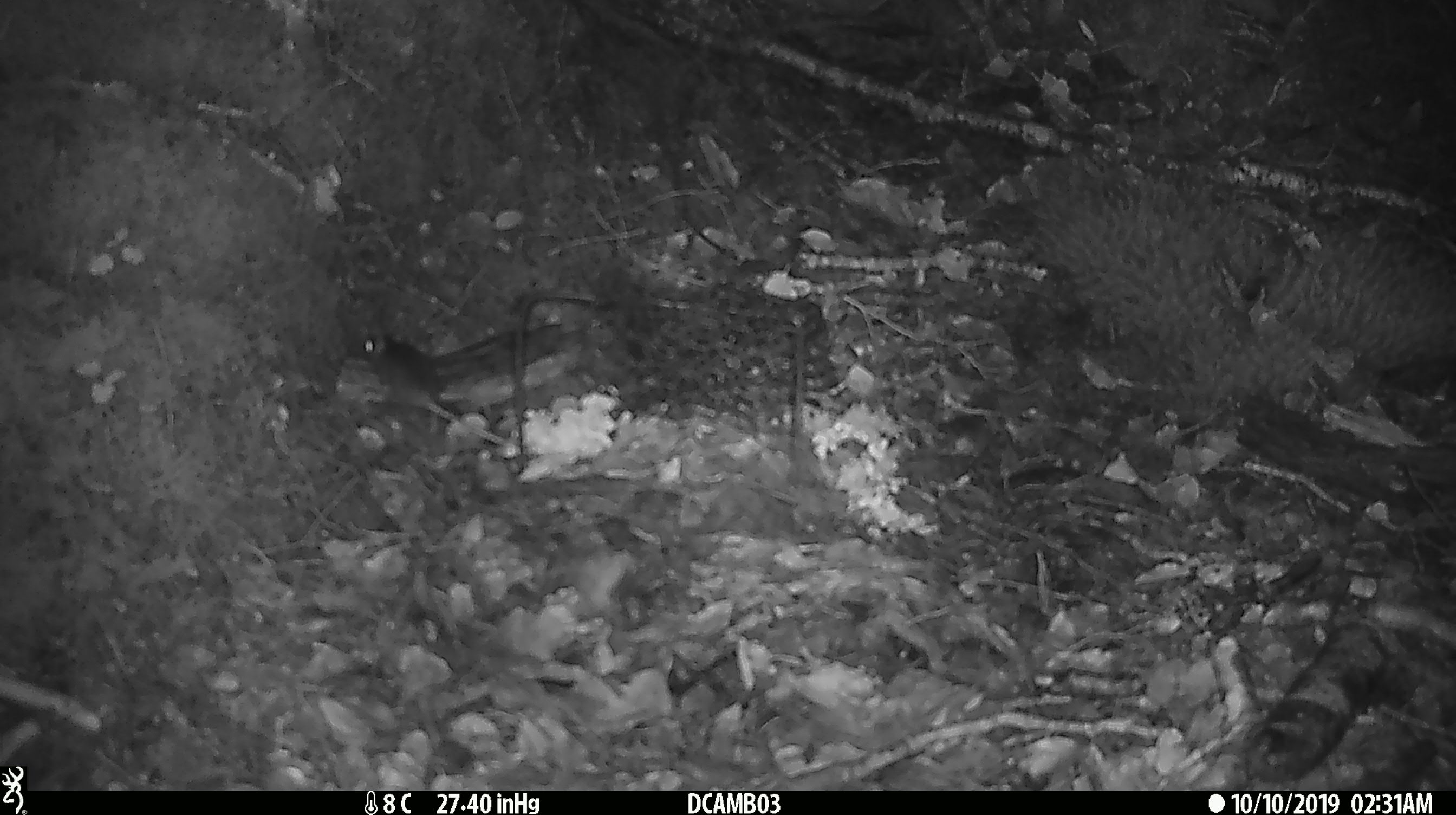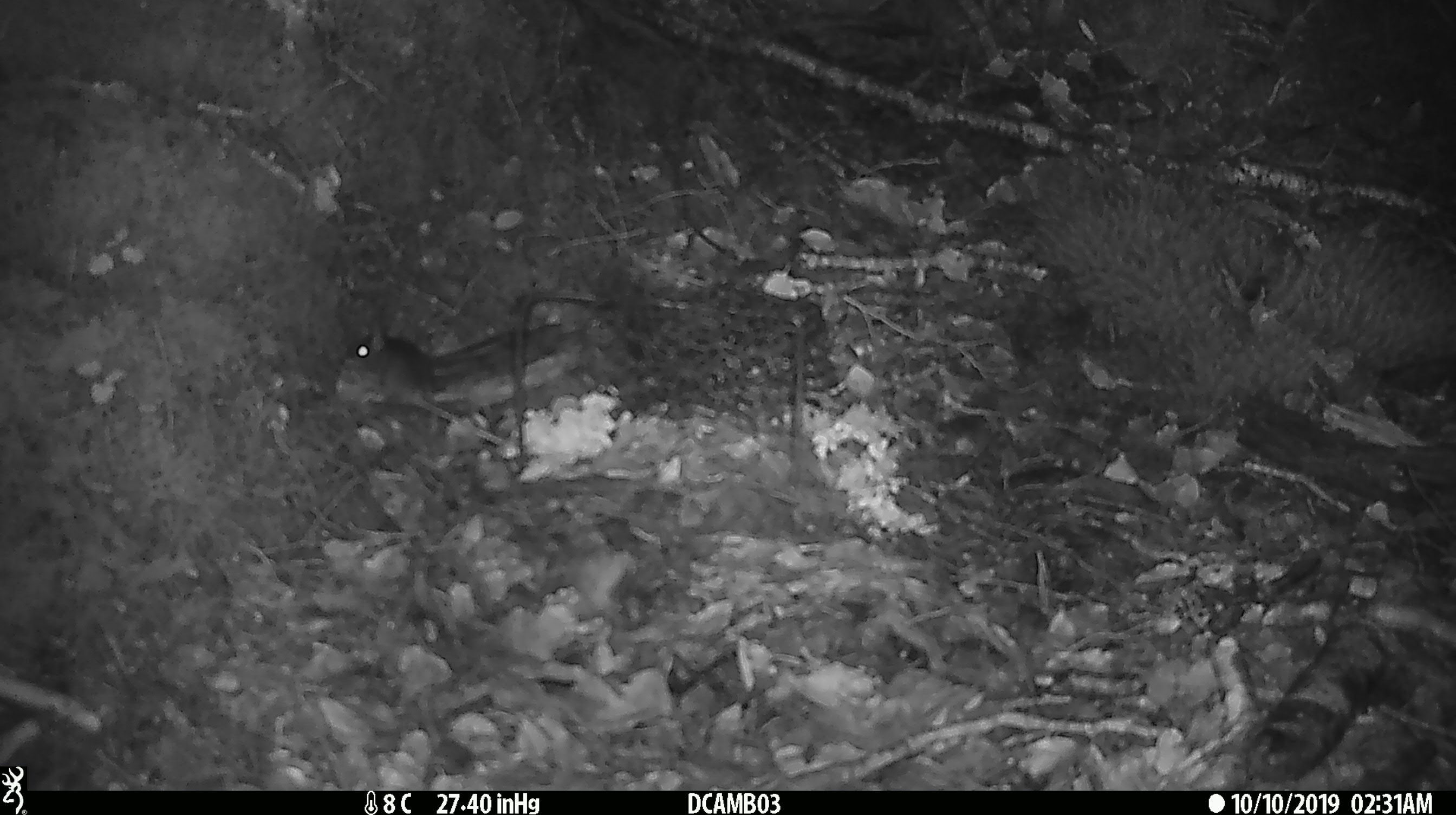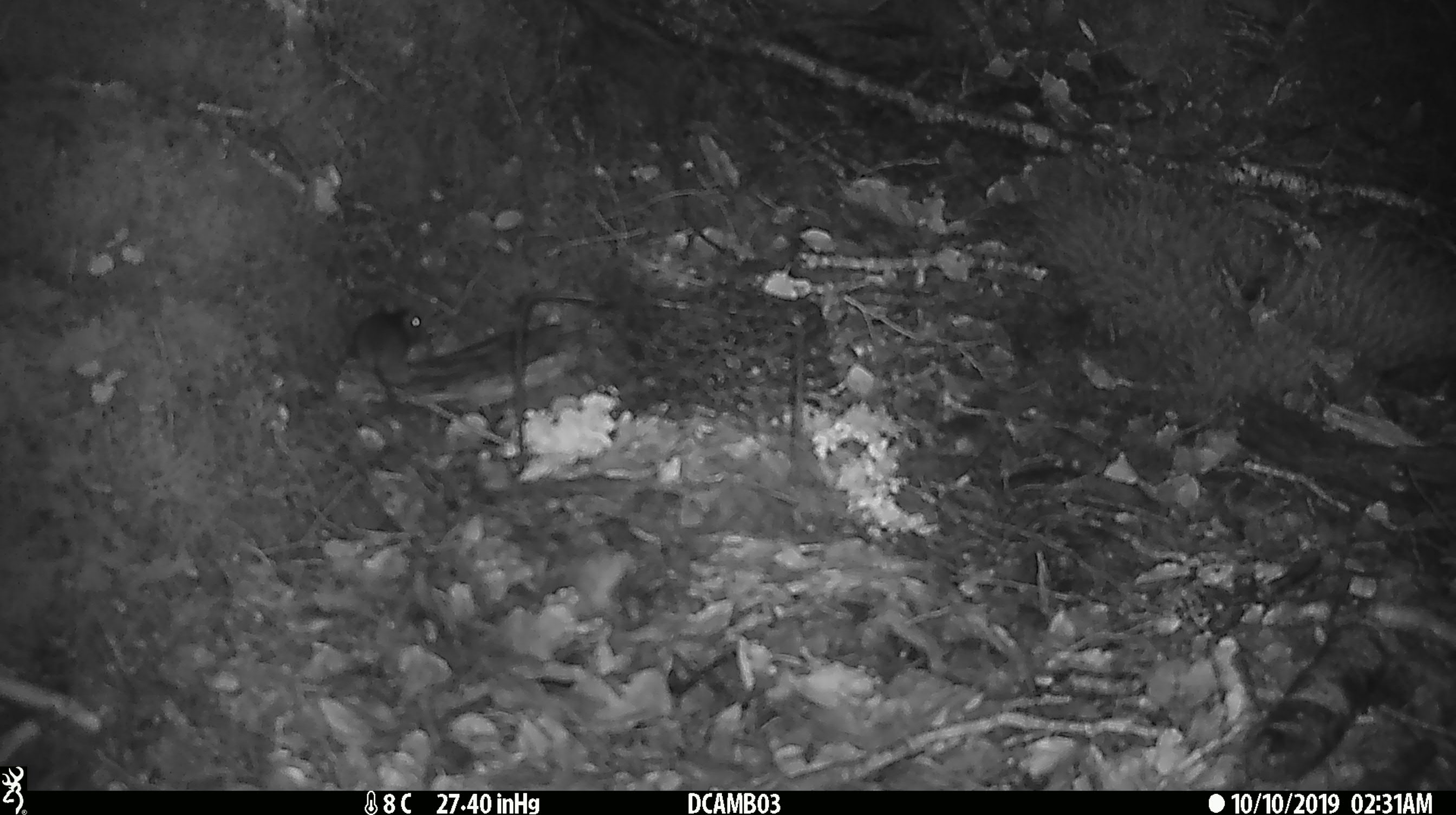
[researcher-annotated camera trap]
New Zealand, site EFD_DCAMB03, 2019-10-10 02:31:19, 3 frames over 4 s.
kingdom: Animalia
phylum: Chordata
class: Mammalia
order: Rodentia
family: Muridae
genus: Mus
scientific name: Mus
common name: mouse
Mouse (Mus).